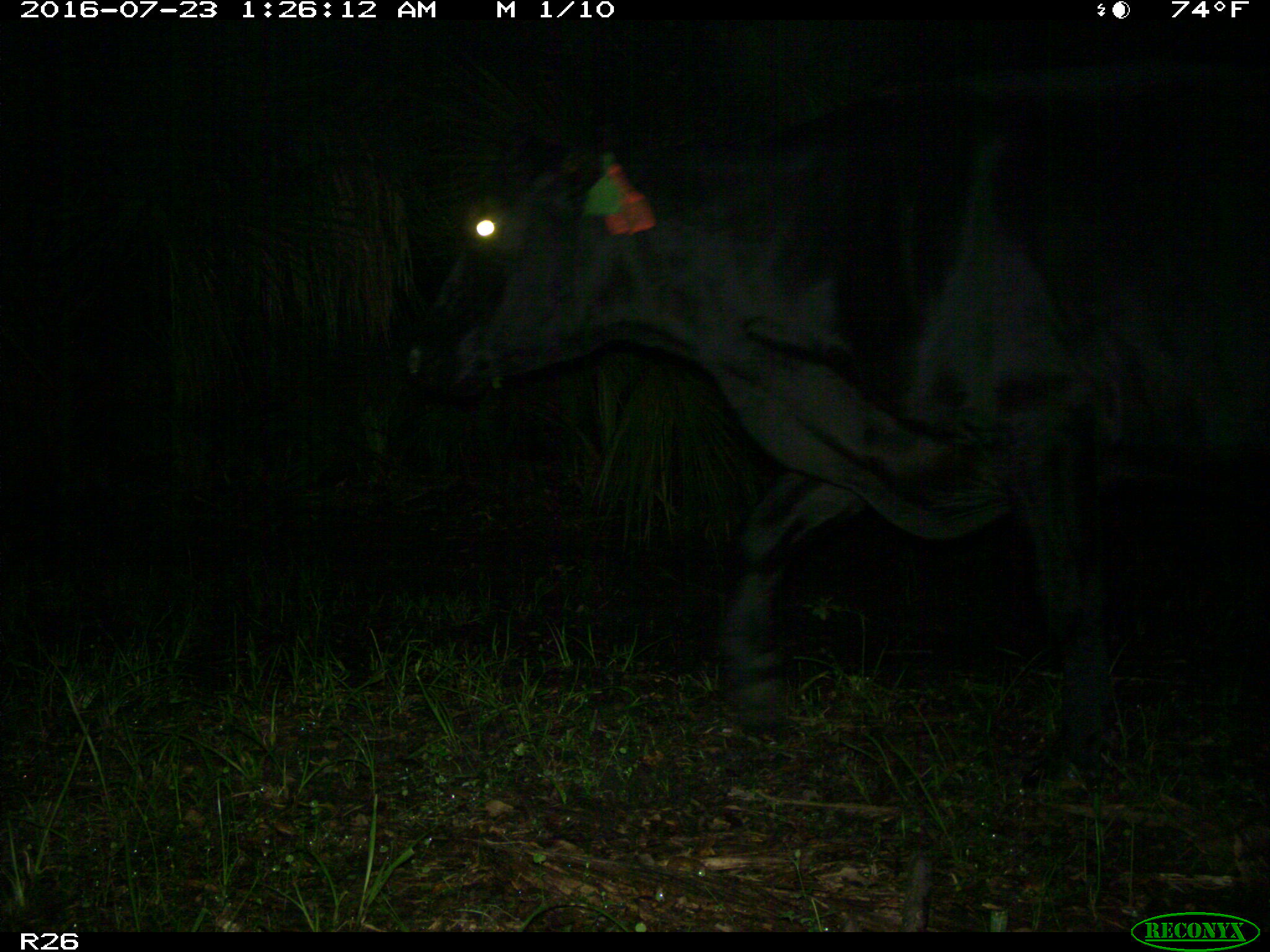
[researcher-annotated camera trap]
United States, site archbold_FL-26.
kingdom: Animalia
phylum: Chordata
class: Mammalia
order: Artiodactyla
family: Bovidae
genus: Bos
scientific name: Bos taurus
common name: domestic cow